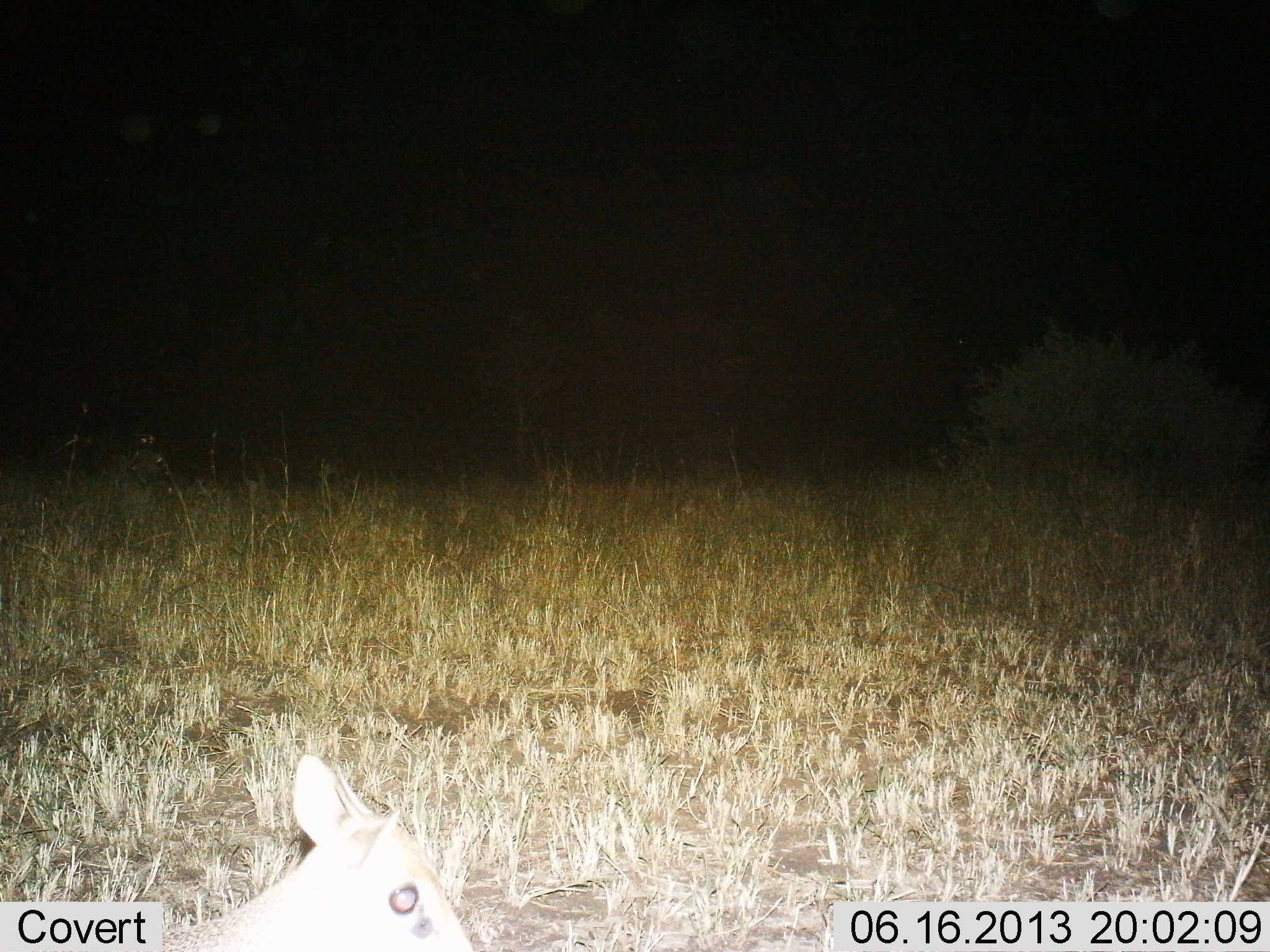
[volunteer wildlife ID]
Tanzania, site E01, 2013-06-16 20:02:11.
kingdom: Animalia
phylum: Chordata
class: Mammalia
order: Artiodactyla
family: Bovidae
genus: Eudorcas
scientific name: Eudorcas thomsonii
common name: thomson's gazelle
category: gazellethomsons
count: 1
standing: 11%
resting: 67%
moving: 22%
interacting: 0%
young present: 0%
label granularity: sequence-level